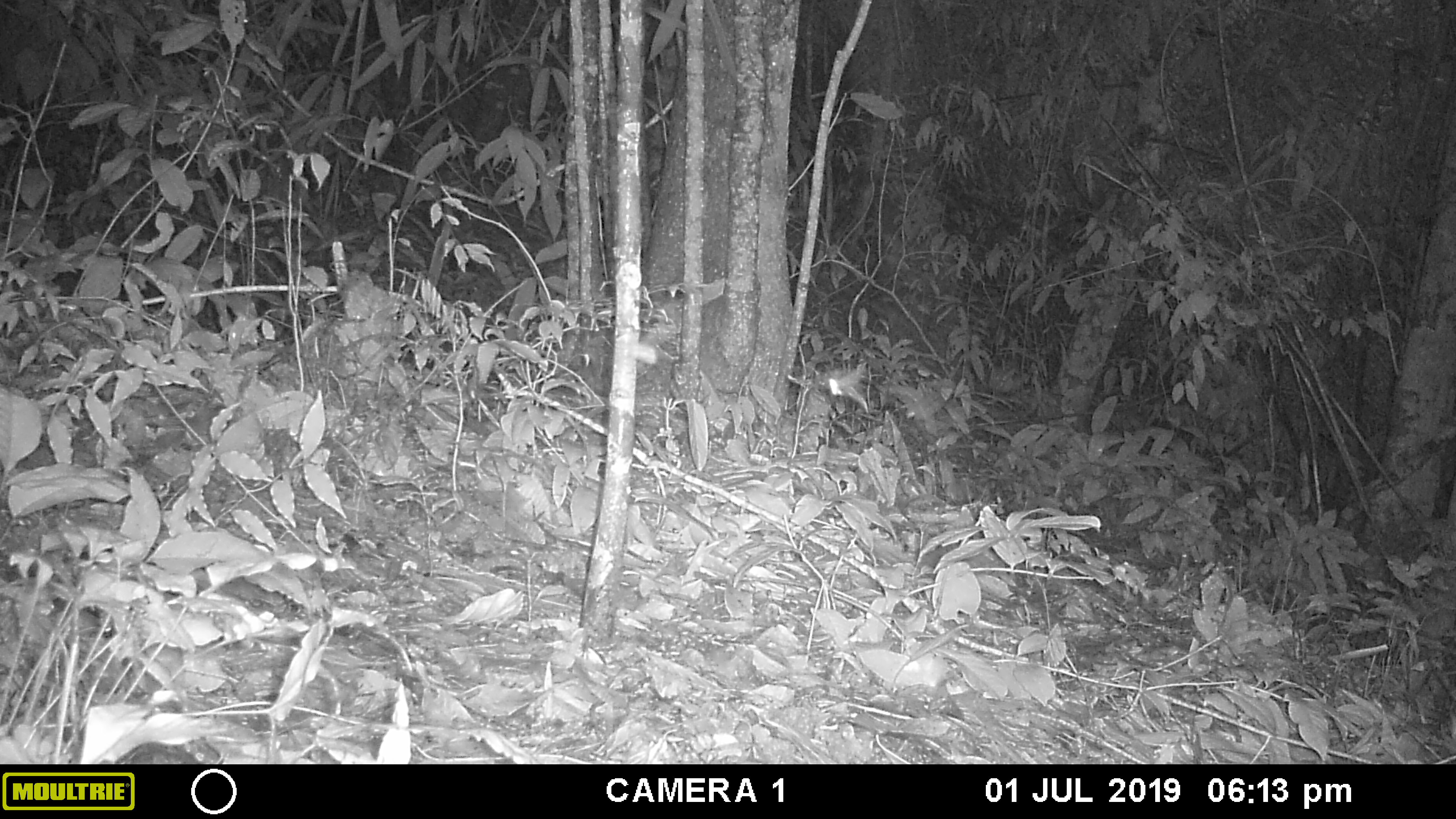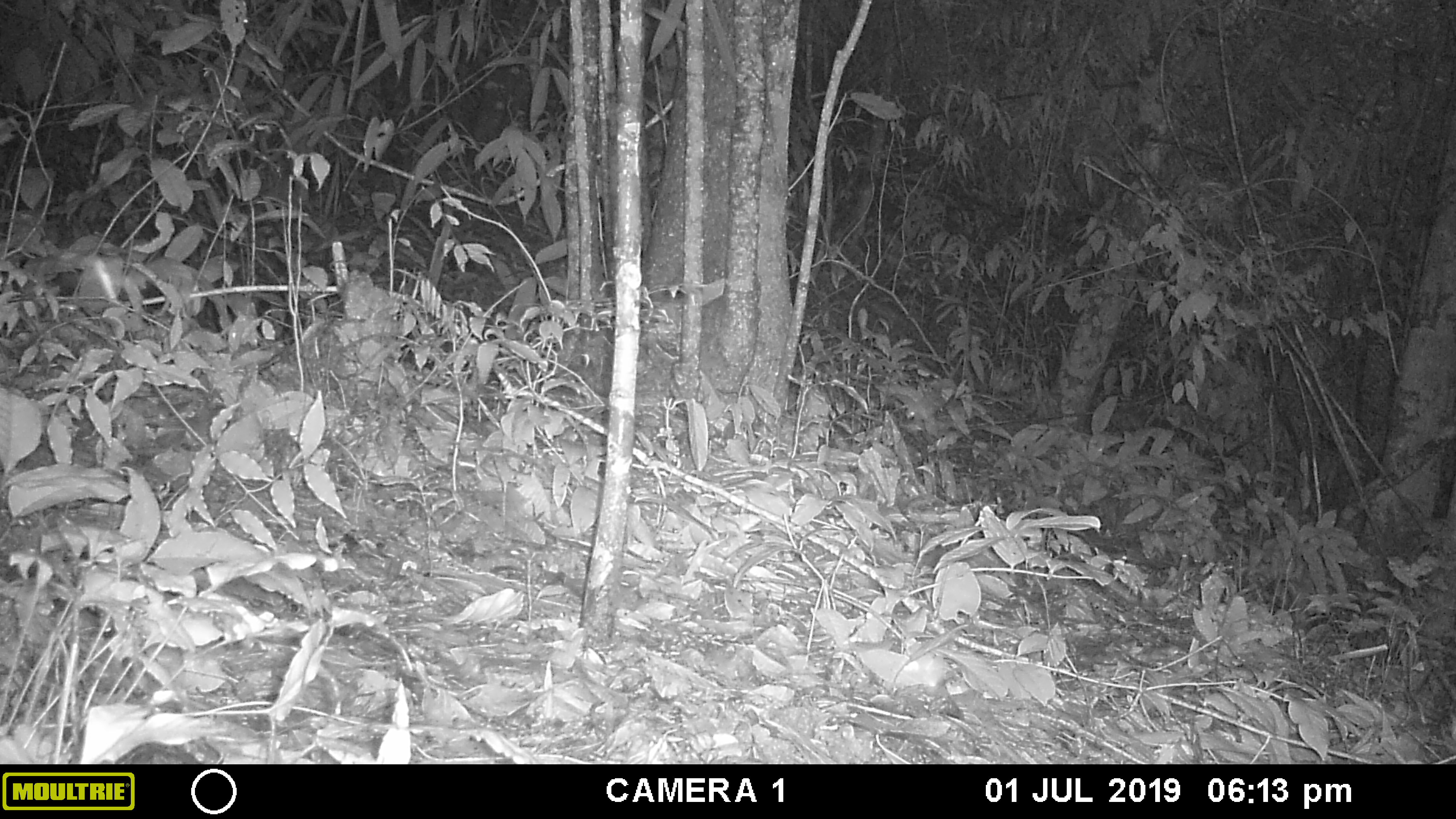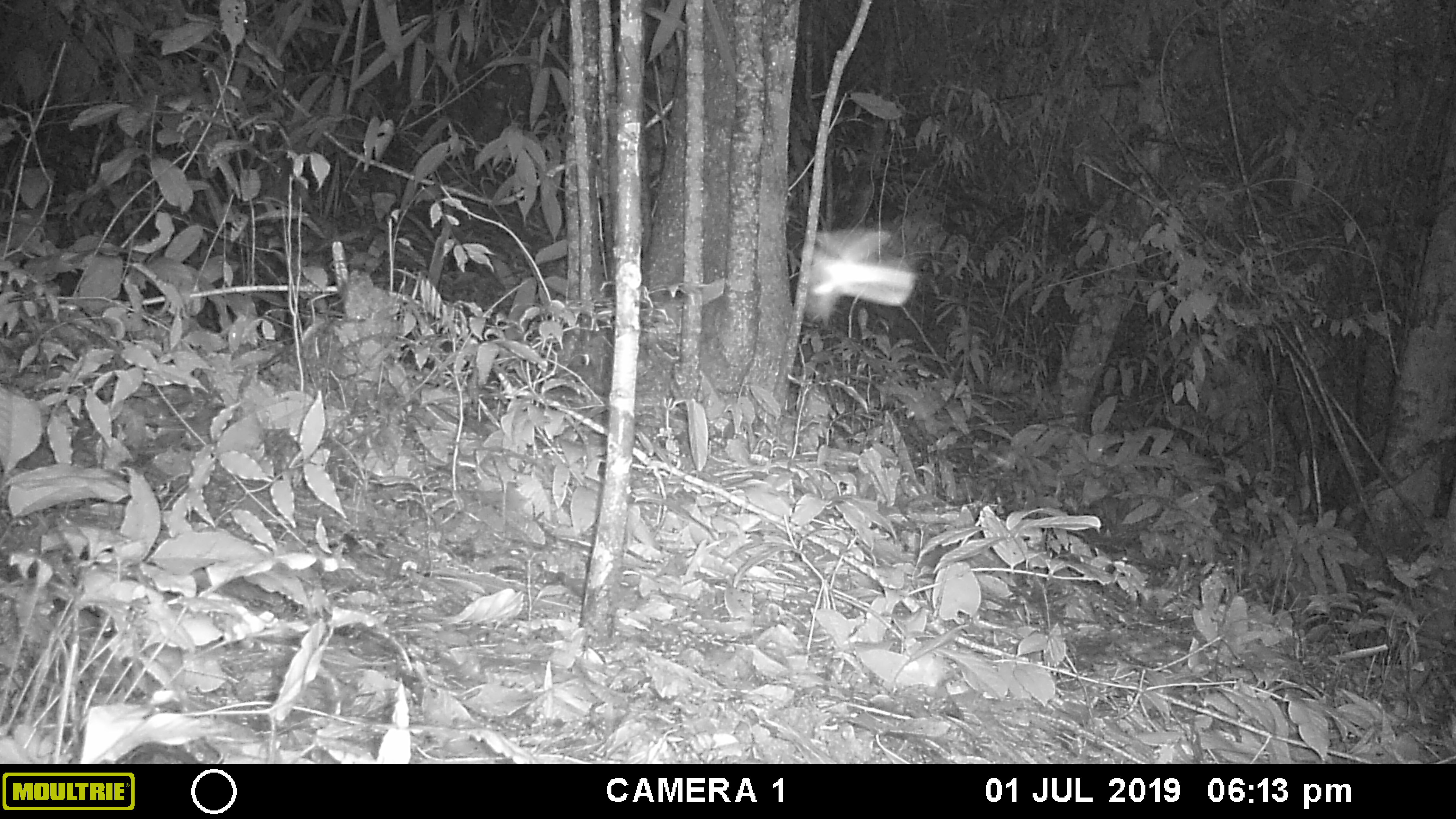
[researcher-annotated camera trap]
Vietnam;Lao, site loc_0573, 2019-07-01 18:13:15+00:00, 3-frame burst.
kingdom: Animalia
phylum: Arthropoda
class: Insecta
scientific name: Insecta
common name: insect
Insect (Insecta). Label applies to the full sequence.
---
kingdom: Animalia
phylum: Chordata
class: Mammalia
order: Rodentia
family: Sciuridae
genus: Dremomys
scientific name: Dremomys rufigenis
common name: red-cheeked squirrel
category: red cheeked squirrel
Red cheeked squirrel (red-cheeked squirrel) (Dremomys rufigenis). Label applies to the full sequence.